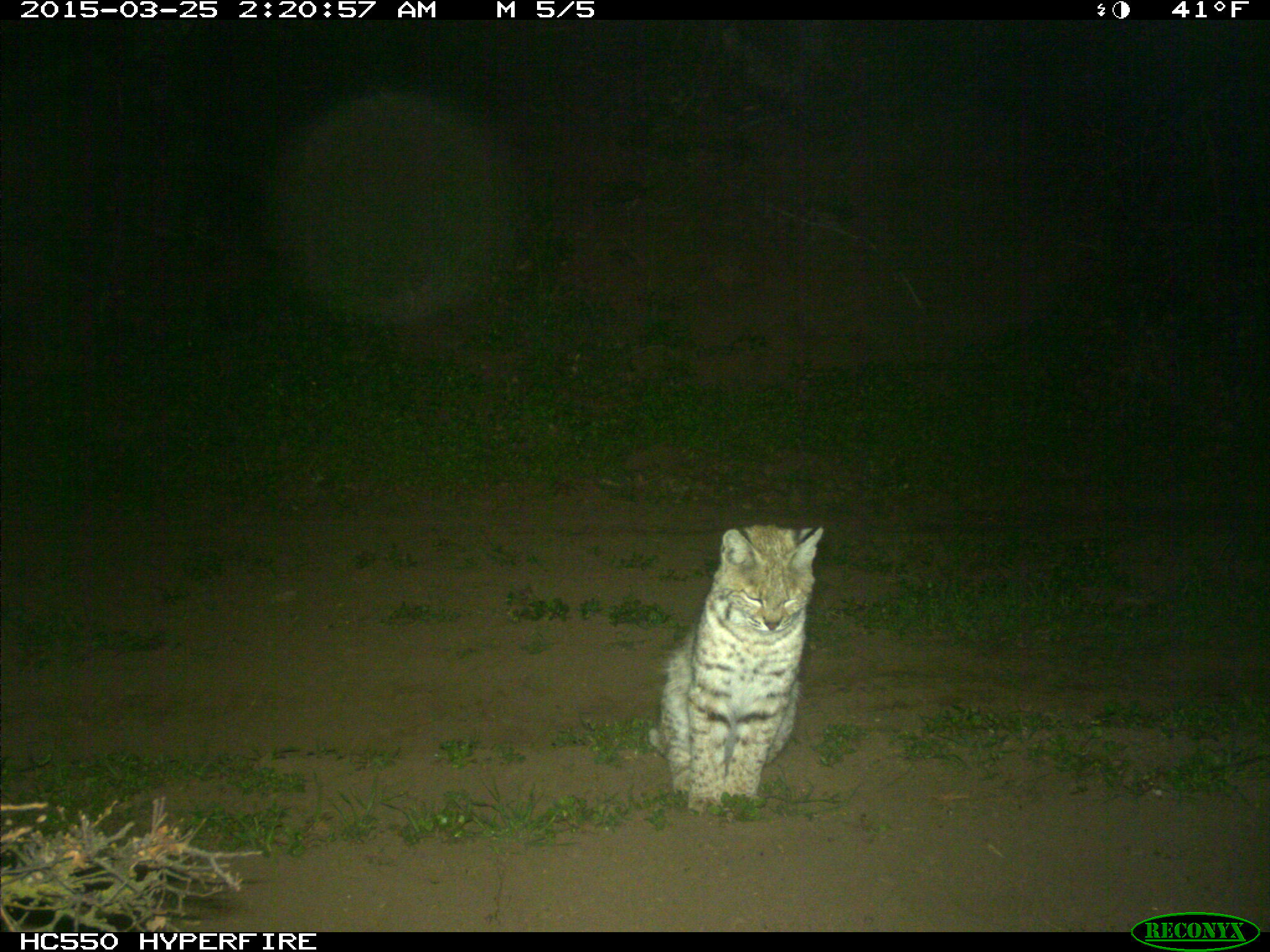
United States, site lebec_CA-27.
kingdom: Animalia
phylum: Chordata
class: Mammalia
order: Carnivora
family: Felidae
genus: Lynx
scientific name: Lynx rufus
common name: bobcat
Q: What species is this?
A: Lynx rufus (bobcat).